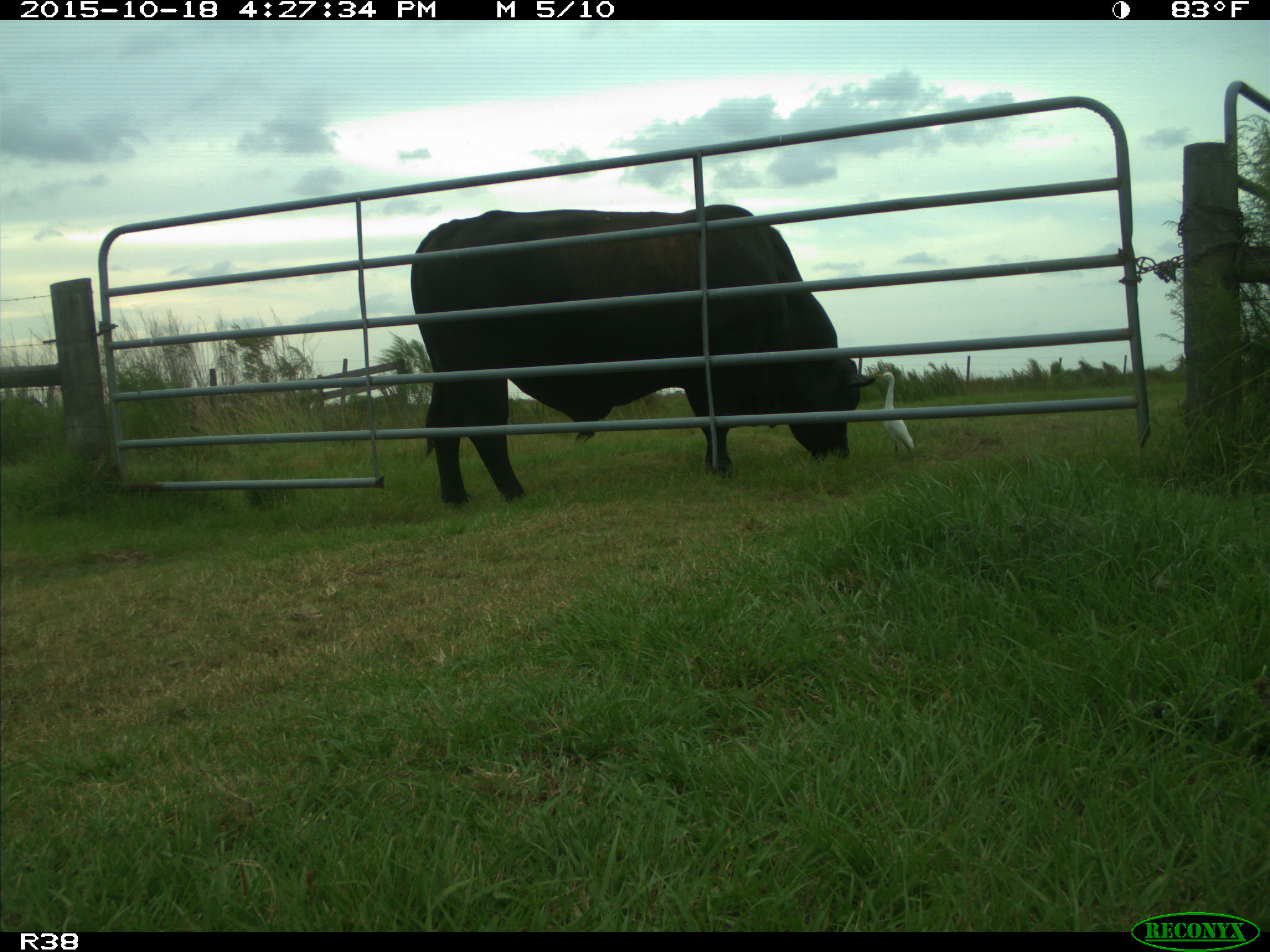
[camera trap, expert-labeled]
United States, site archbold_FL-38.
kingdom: Animalia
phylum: Chordata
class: Mammalia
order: Artiodactyla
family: Bovidae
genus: Bos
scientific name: Bos taurus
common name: domestic cow